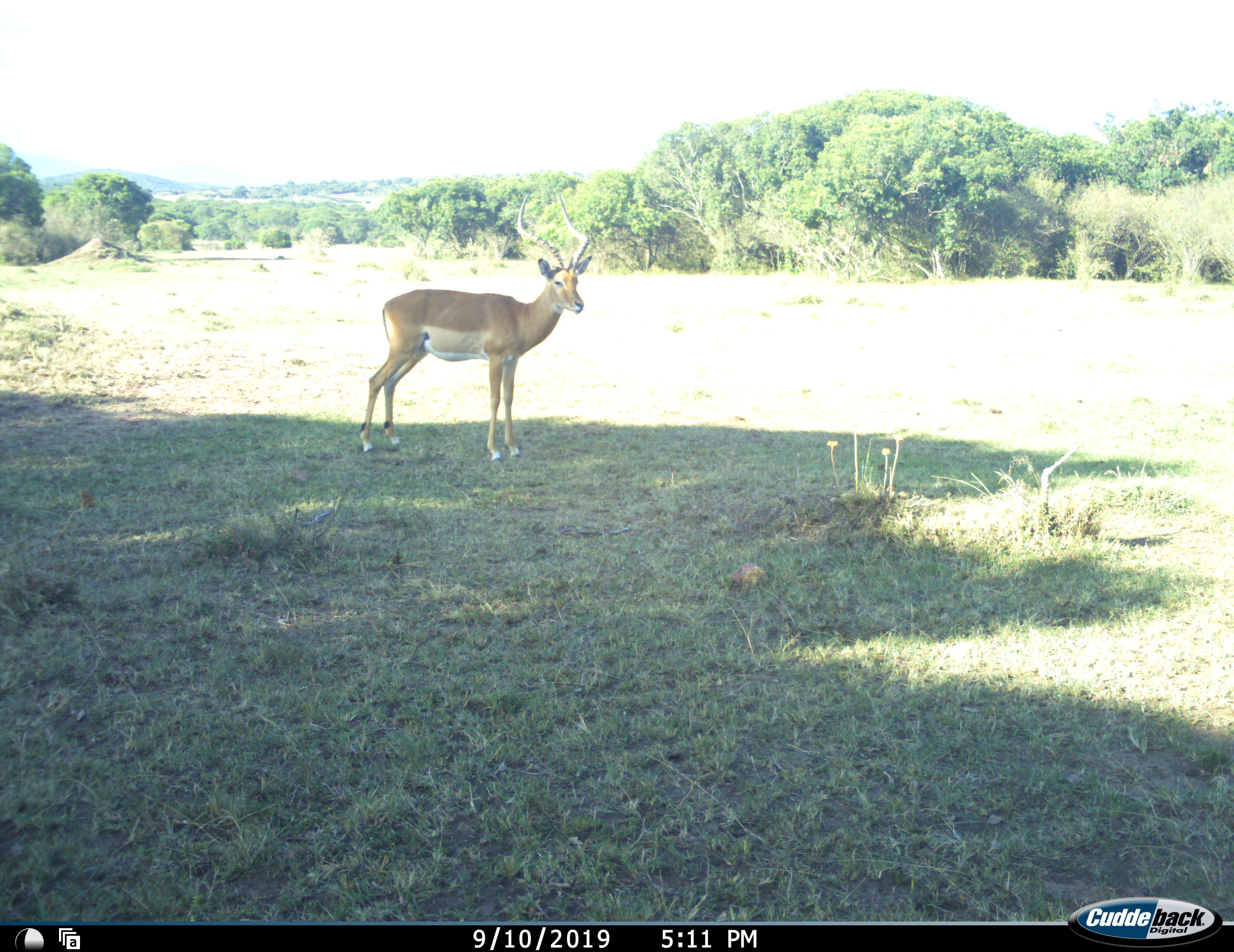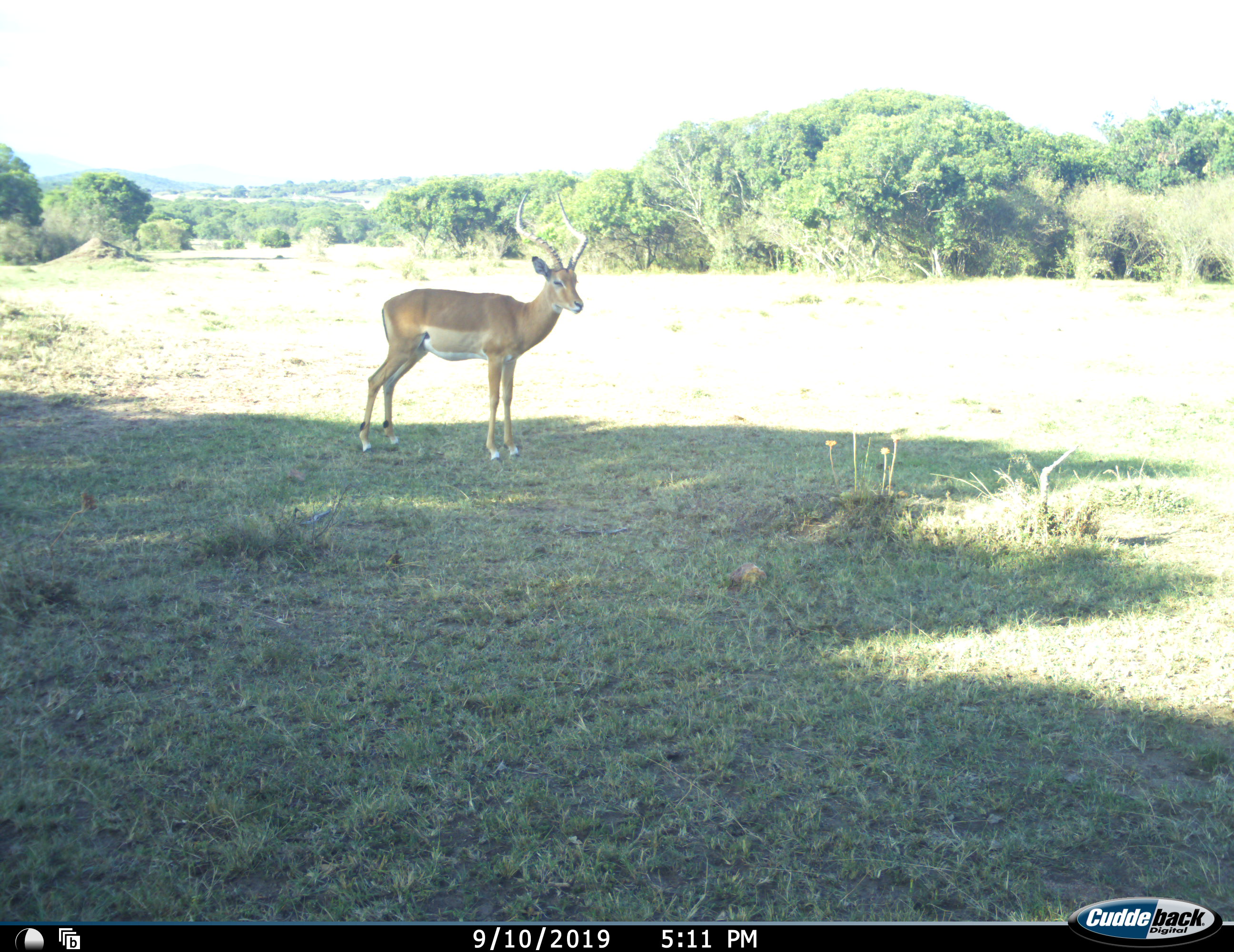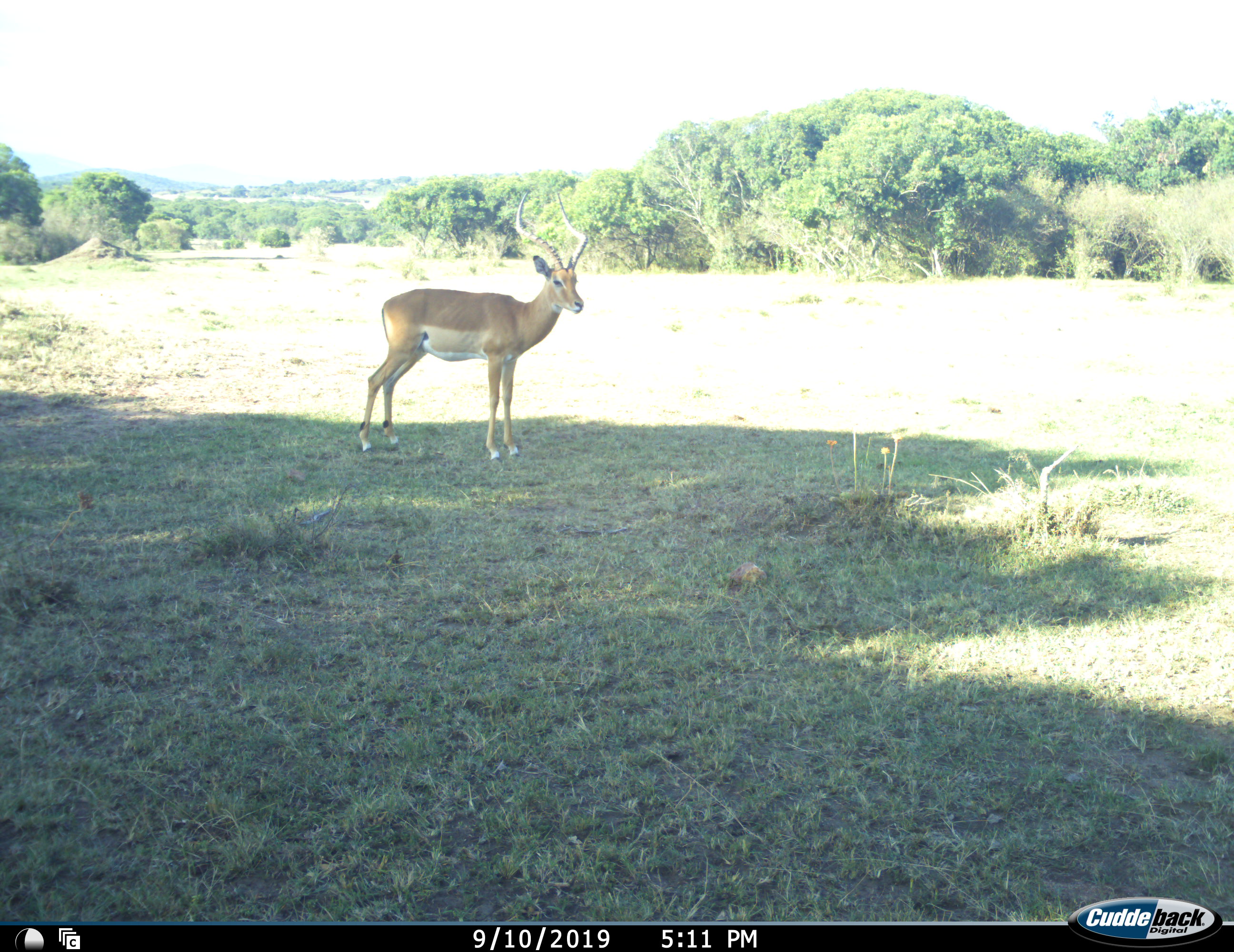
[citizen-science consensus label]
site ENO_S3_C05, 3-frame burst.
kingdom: Animalia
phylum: Chordata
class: Mammalia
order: Artiodactyla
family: Bovidae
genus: Aepyceros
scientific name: Aepyceros melampus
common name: impala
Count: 1.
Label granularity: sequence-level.